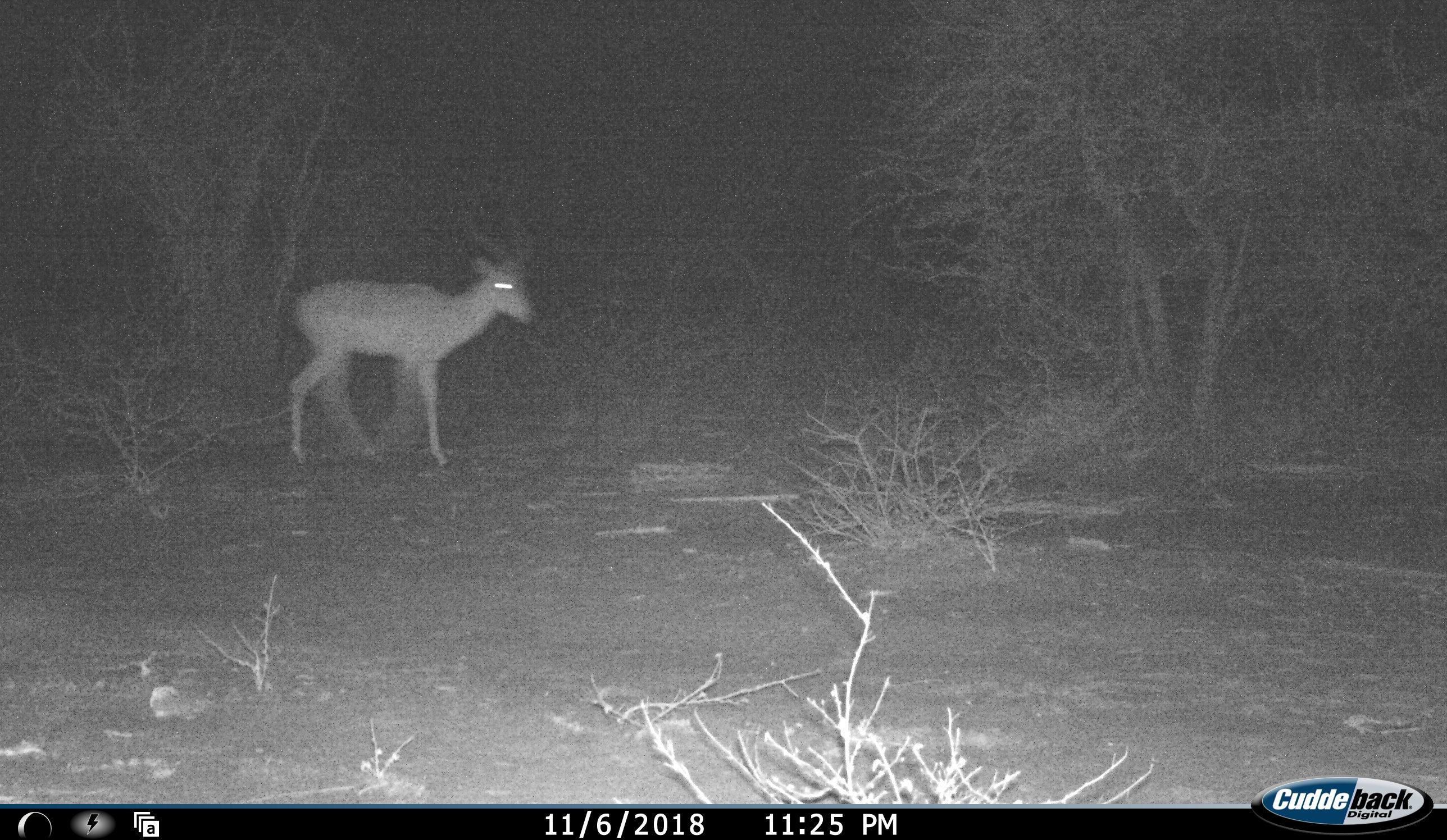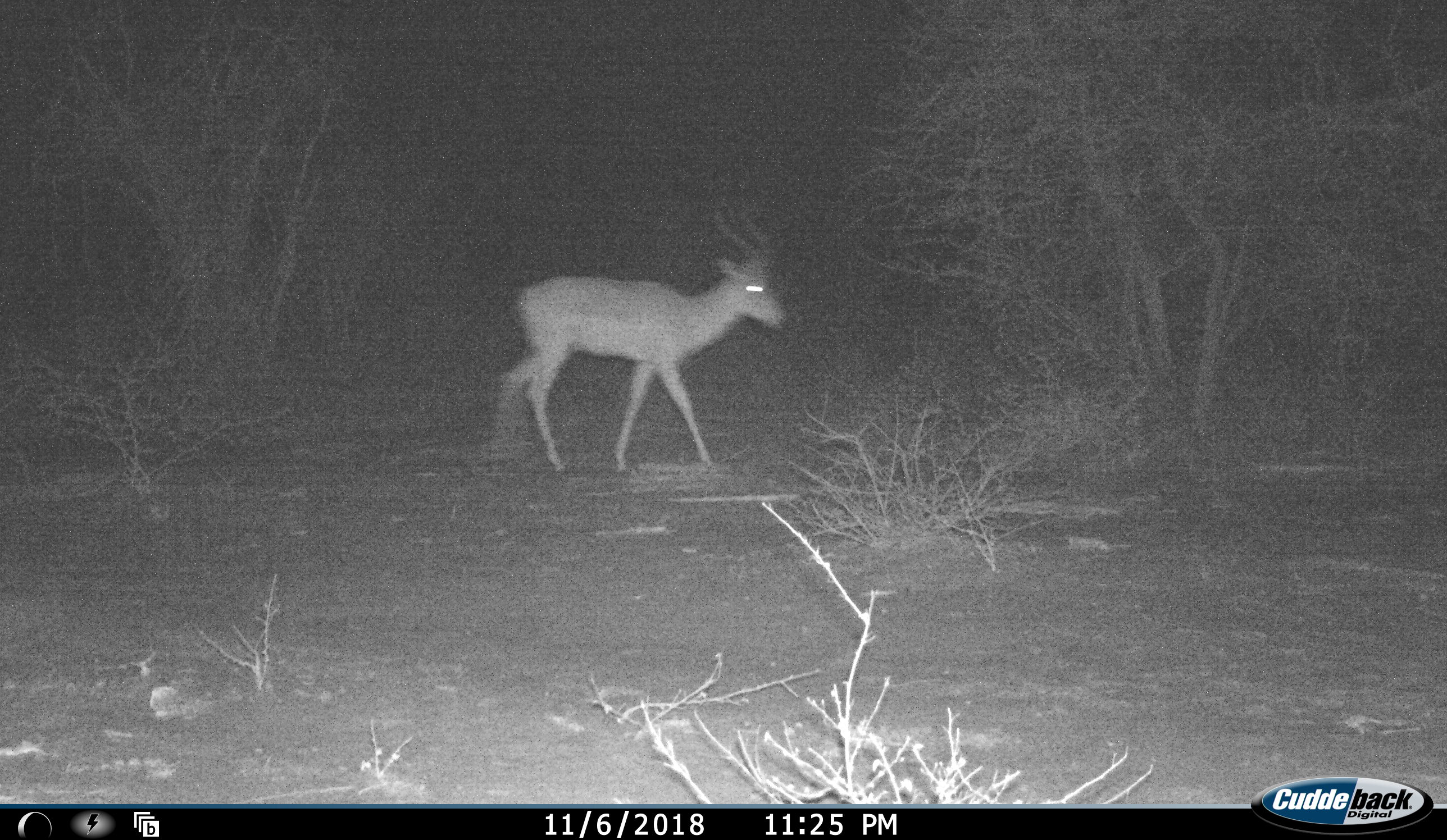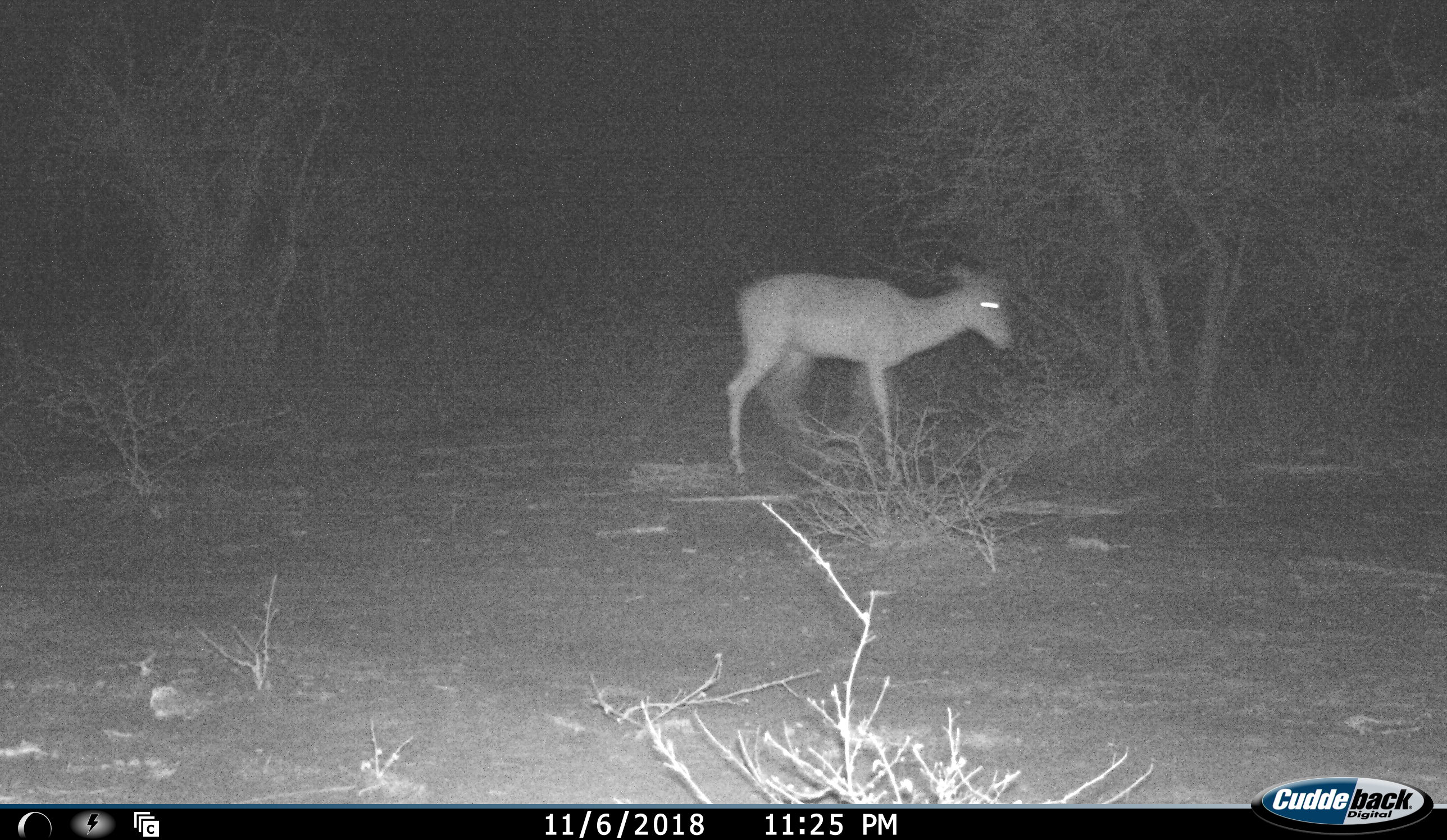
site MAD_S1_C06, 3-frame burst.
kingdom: Animalia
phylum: Chordata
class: Mammalia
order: Artiodactyla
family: Bovidae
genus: Aepyceros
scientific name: Aepyceros melampus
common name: impala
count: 1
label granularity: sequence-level